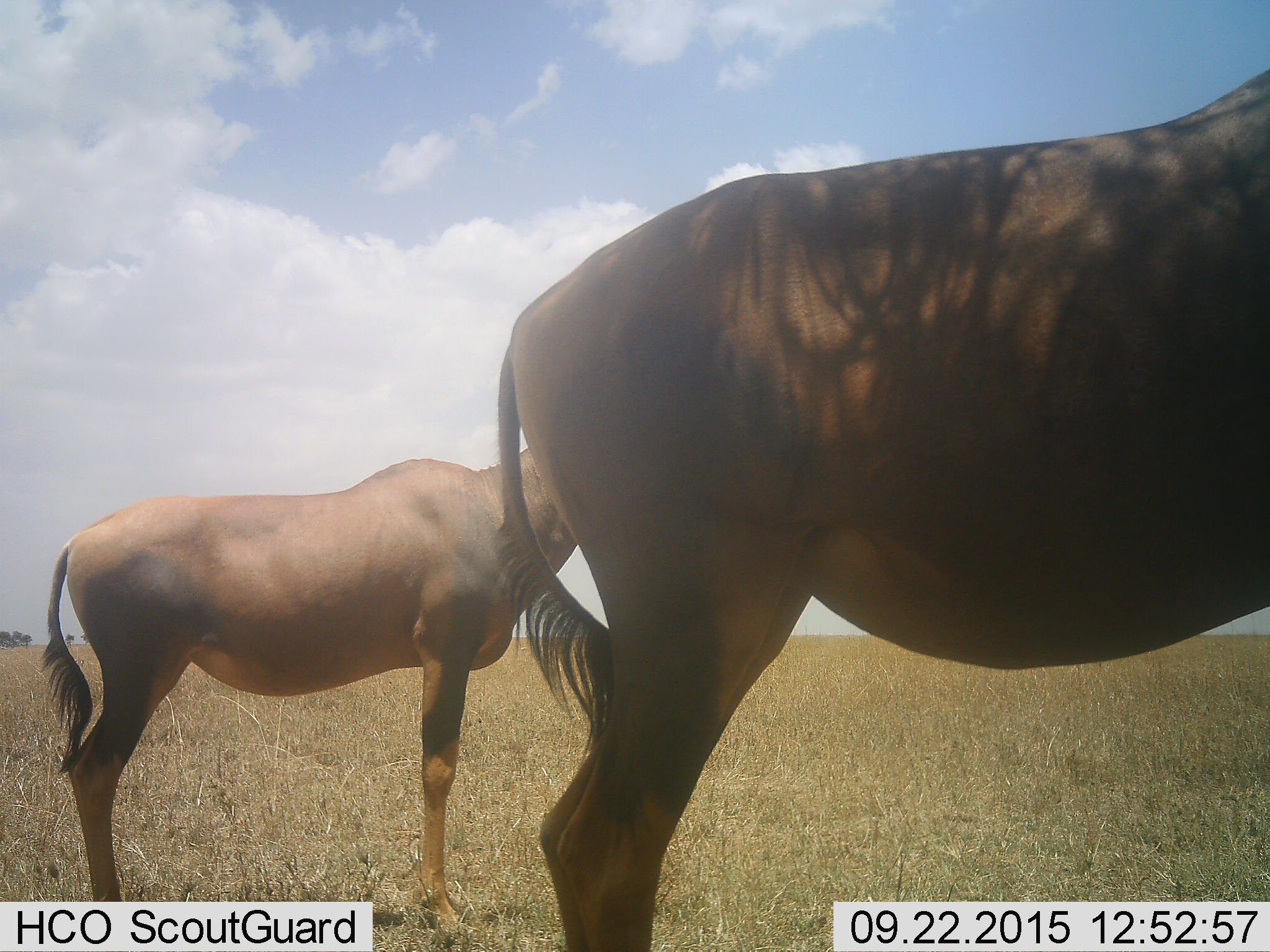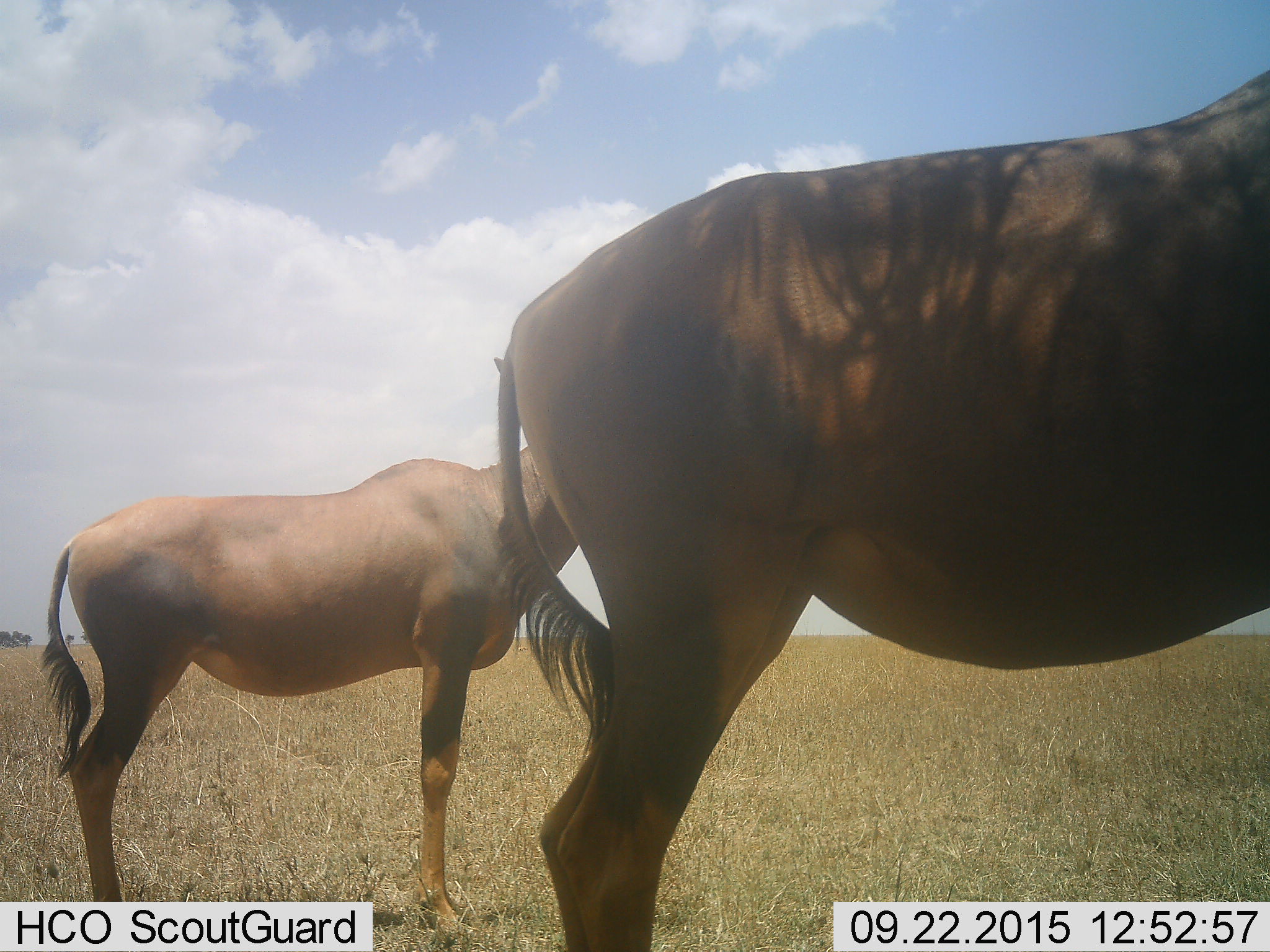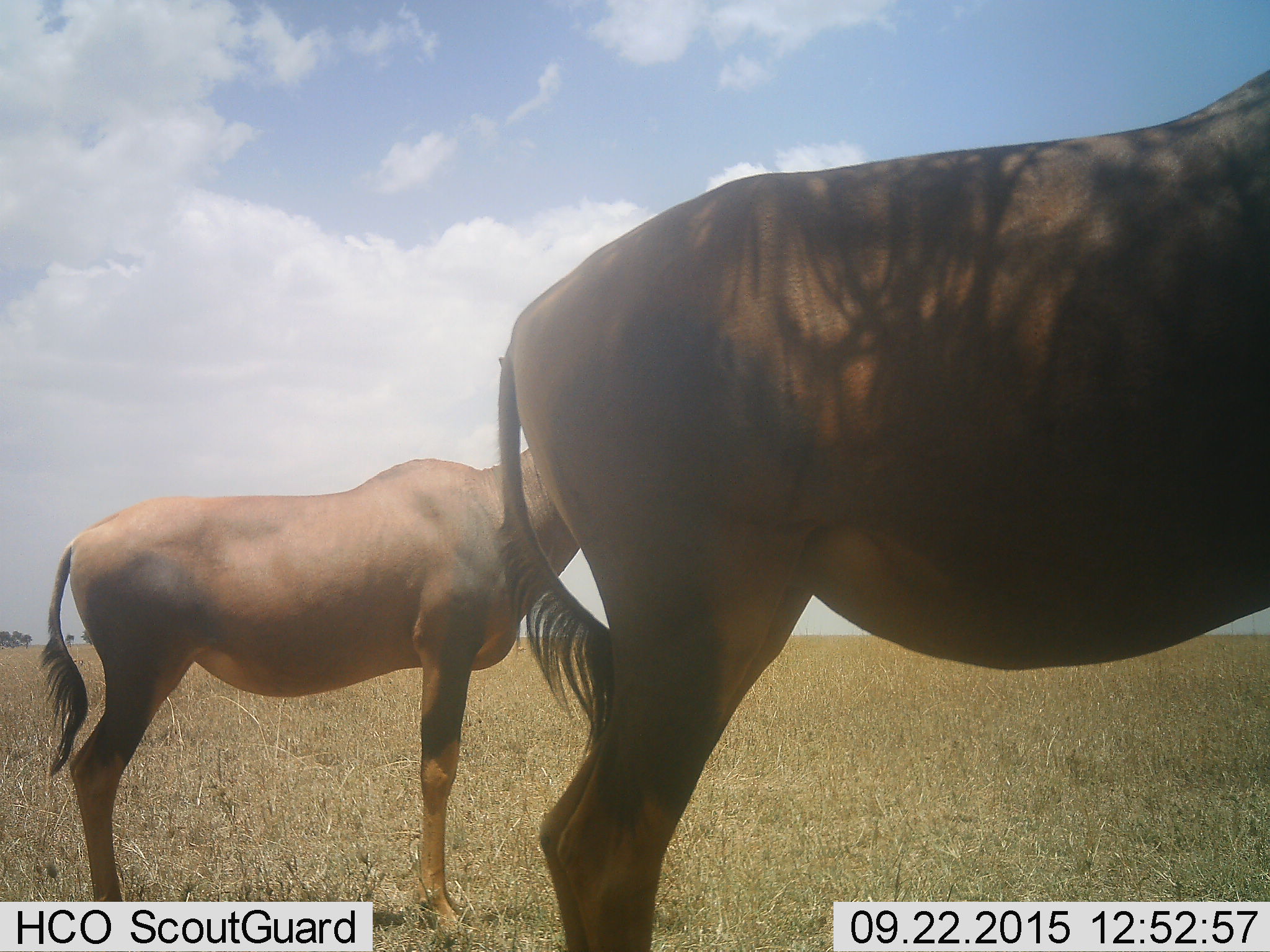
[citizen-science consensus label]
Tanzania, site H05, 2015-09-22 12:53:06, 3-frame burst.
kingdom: Animalia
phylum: Chordata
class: Mammalia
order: Artiodactyla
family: Bovidae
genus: Alcelaphus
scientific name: Alcelaphus buselaphus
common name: hartebeest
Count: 2.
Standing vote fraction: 100%.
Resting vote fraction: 0%.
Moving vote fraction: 0%.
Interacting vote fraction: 0%.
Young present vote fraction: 0%.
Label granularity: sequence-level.